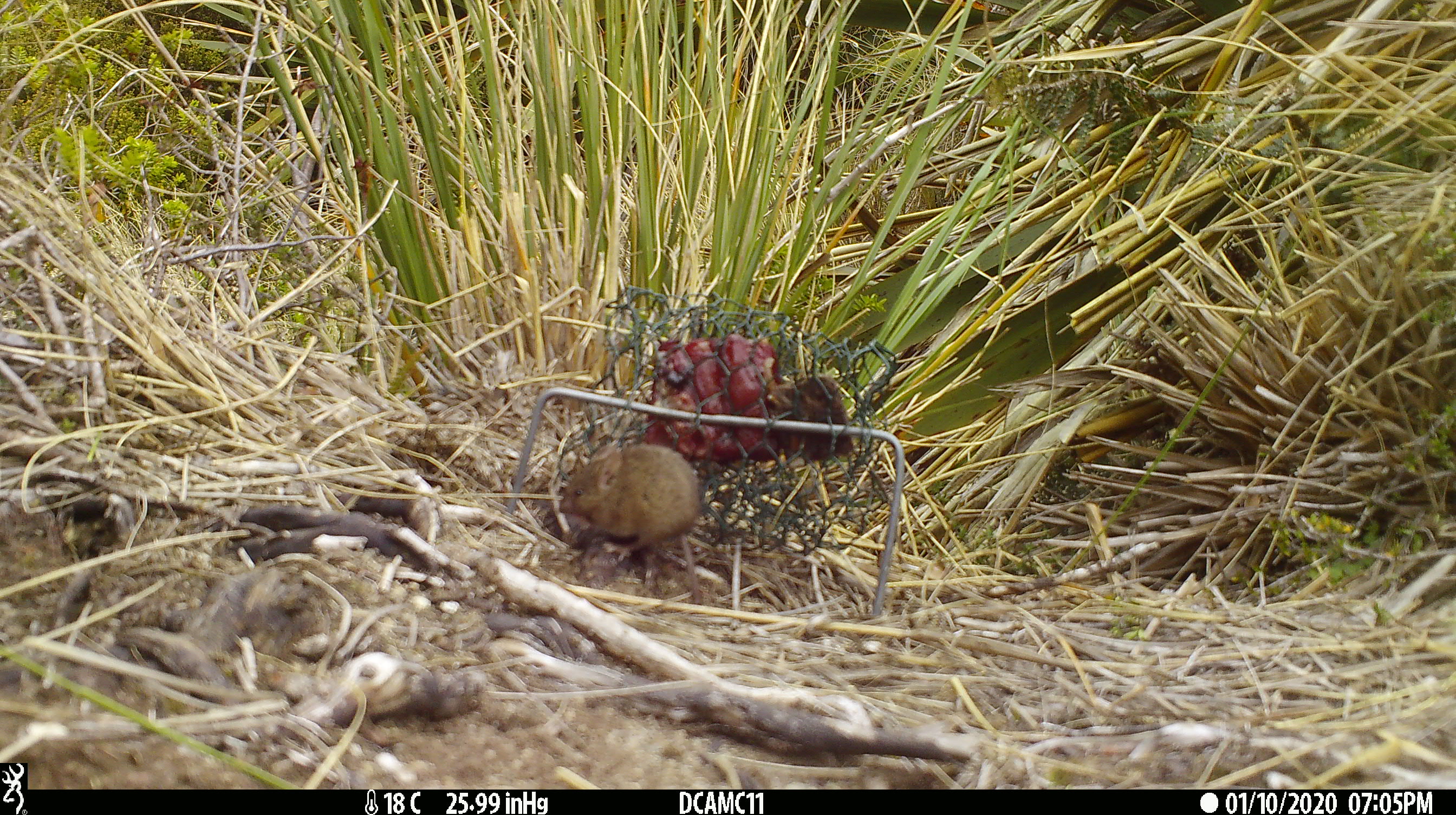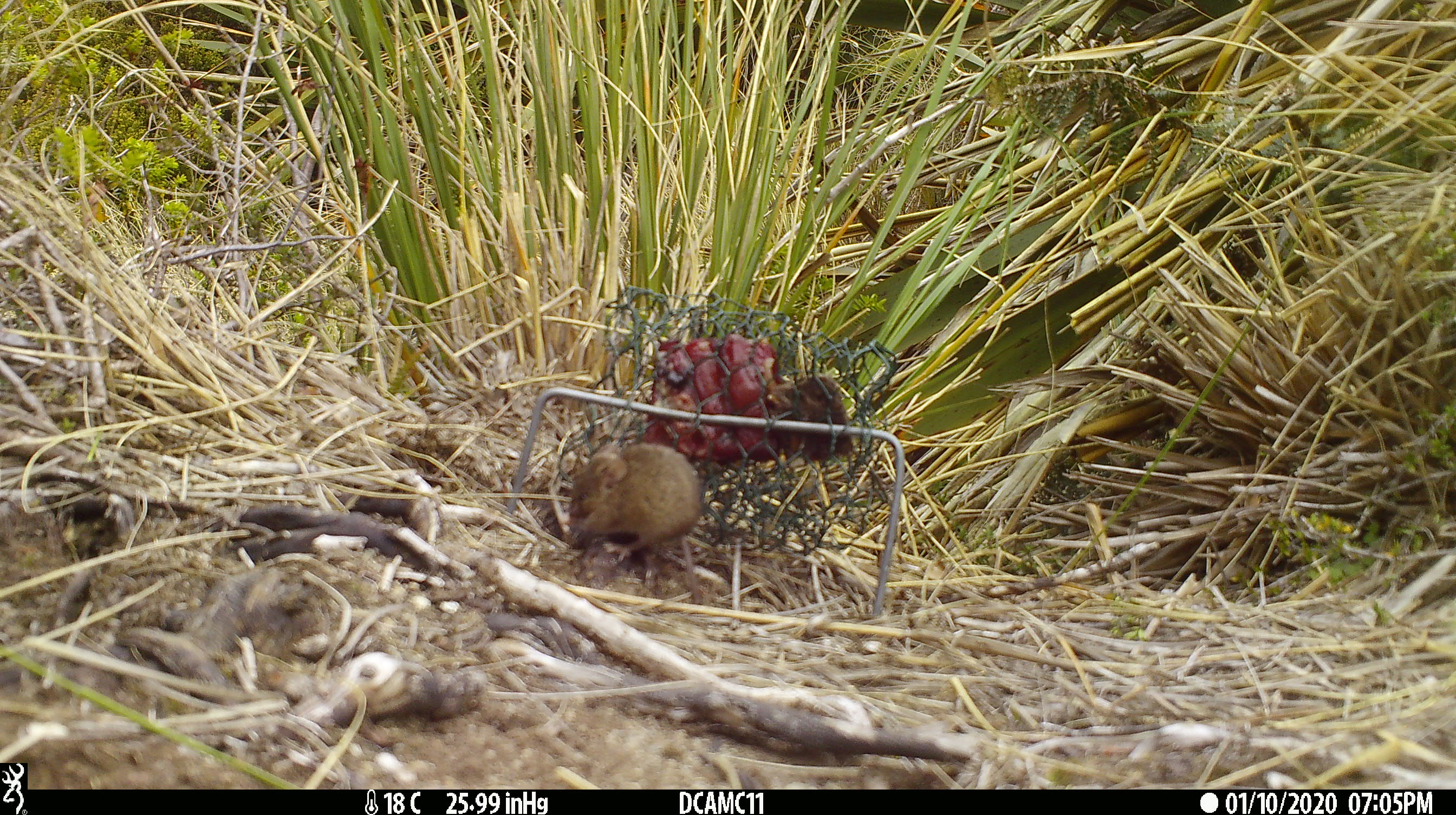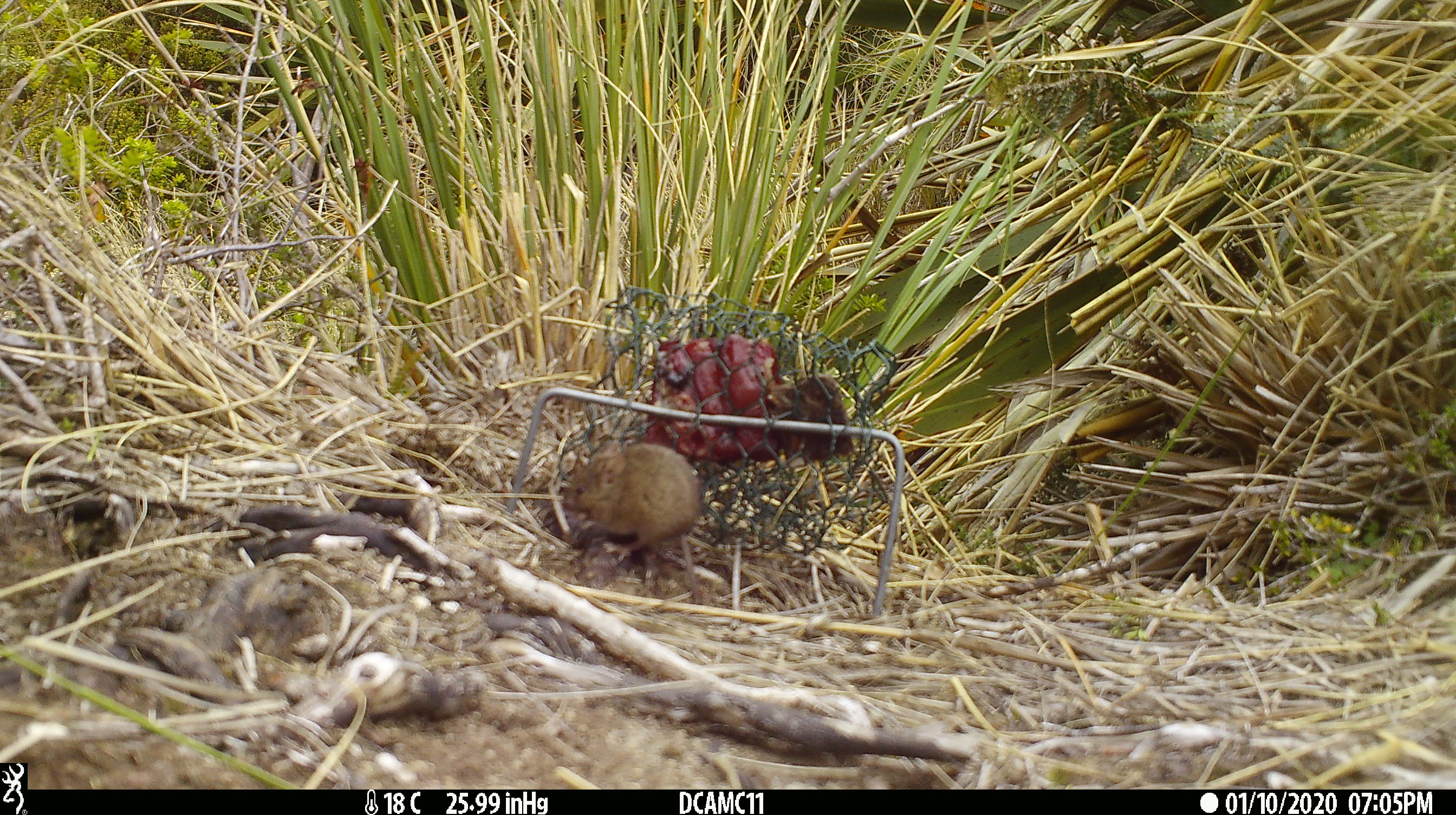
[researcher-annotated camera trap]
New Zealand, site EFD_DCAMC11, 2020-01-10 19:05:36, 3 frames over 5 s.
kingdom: Animalia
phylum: Chordata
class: Mammalia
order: Rodentia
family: Muridae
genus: Mus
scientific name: Mus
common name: mouse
Mouse (Mus).